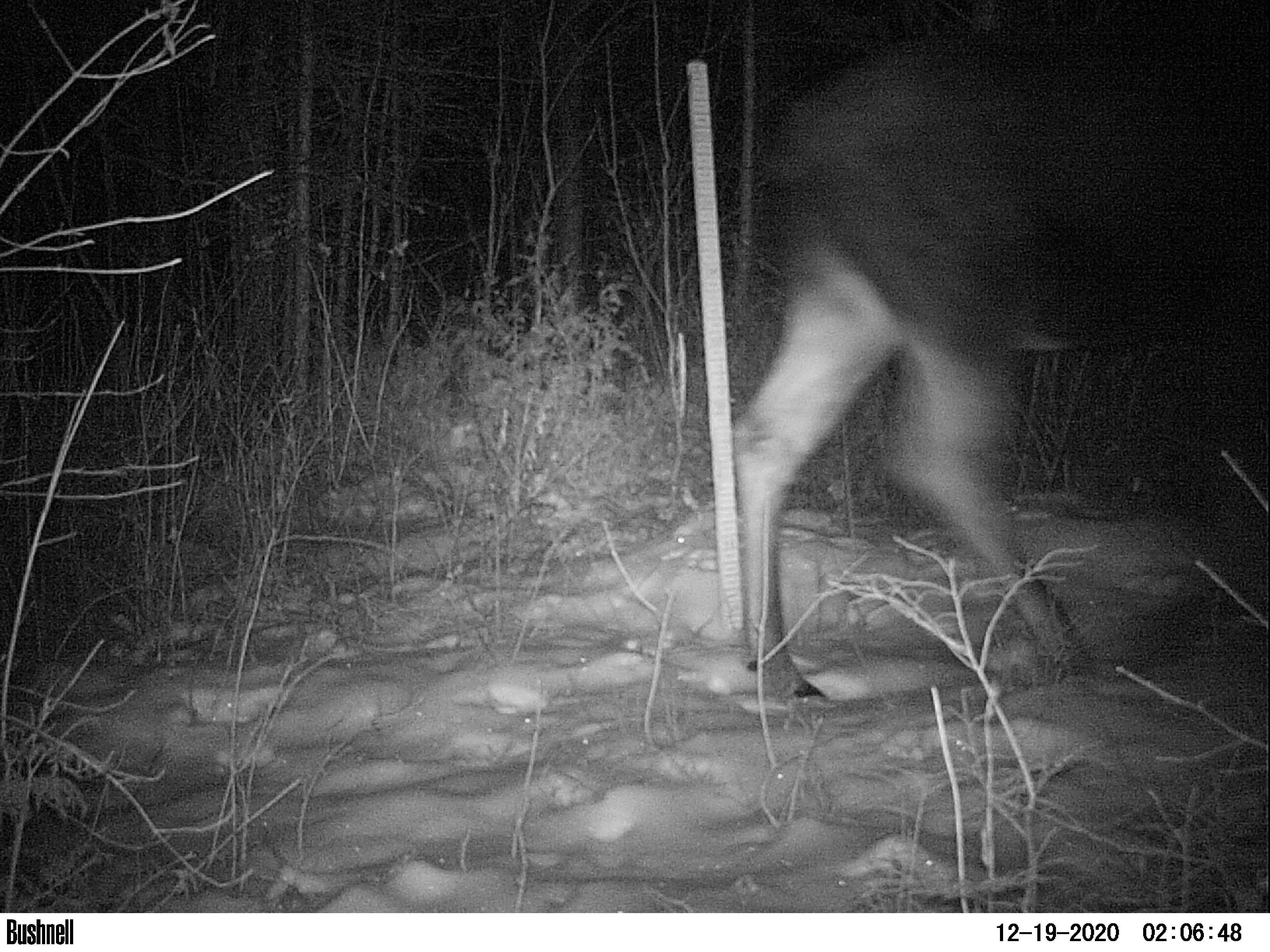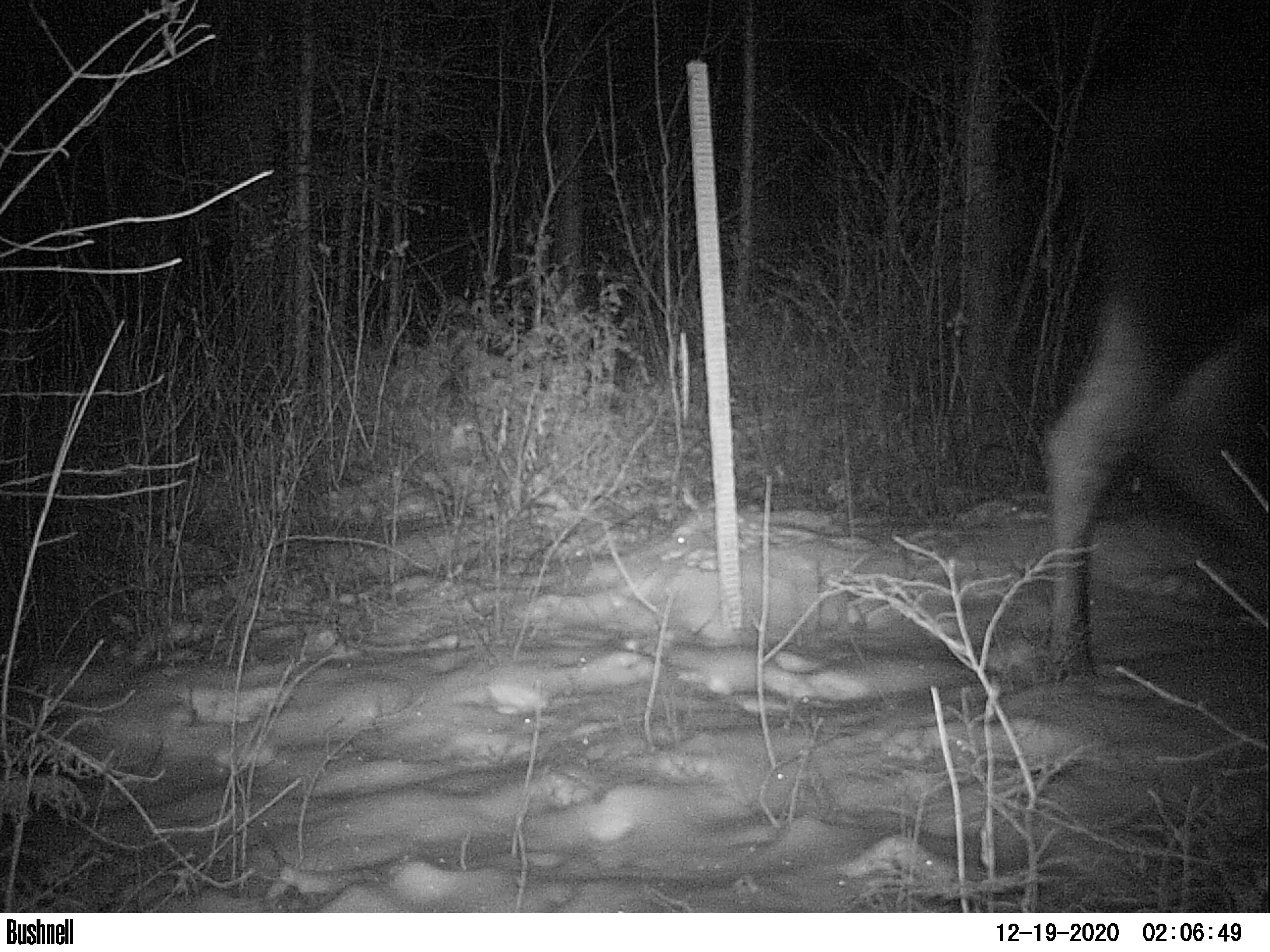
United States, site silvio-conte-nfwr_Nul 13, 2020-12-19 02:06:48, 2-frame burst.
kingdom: Animalia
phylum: Chordata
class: Mammalia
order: Artiodactyla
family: Cervidae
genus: Alces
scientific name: Alces alces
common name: moose